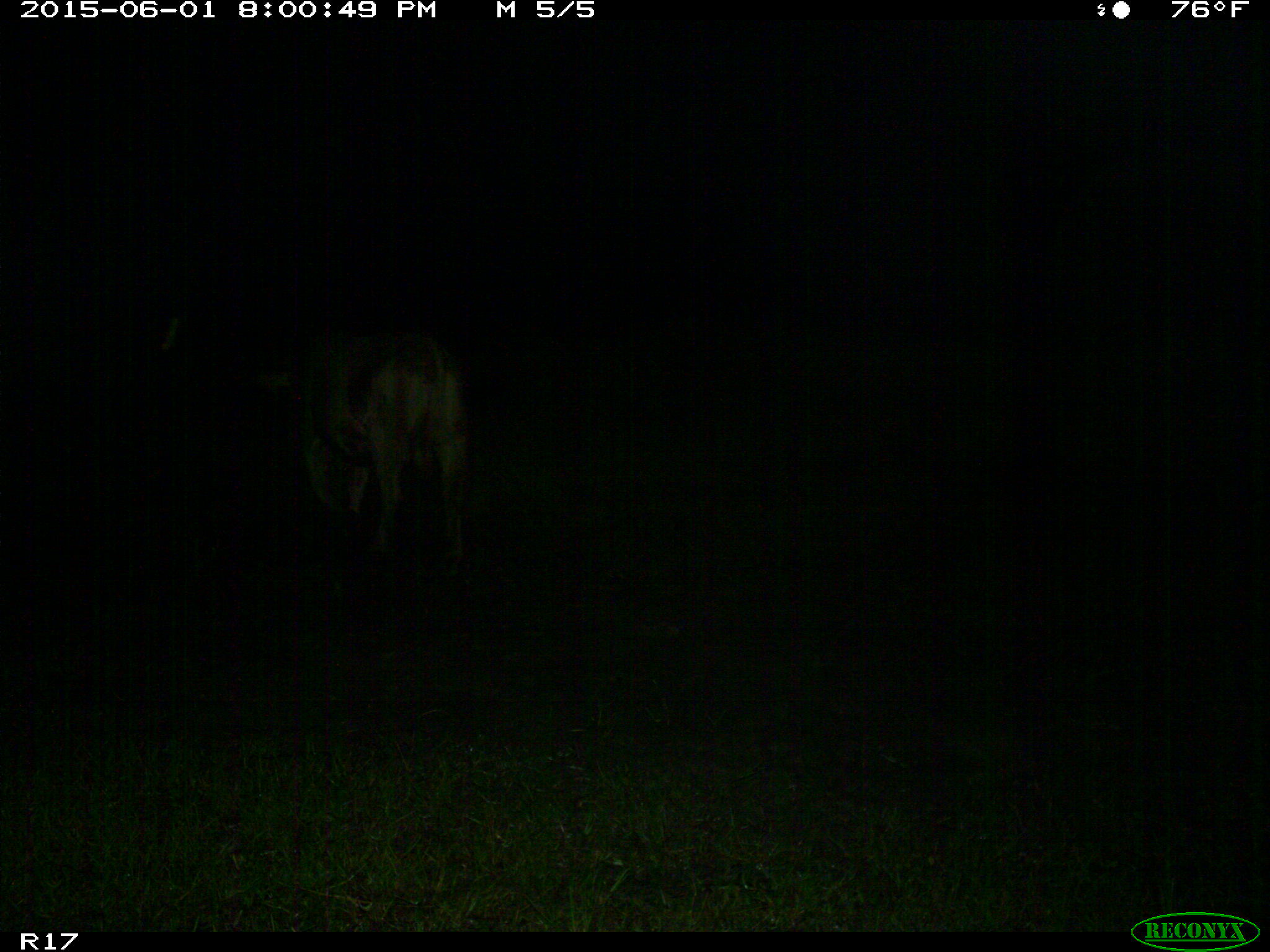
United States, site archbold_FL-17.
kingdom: Animalia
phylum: Chordata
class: Mammalia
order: Artiodactyla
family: Bovidae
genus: Bos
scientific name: Bos taurus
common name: domestic cow